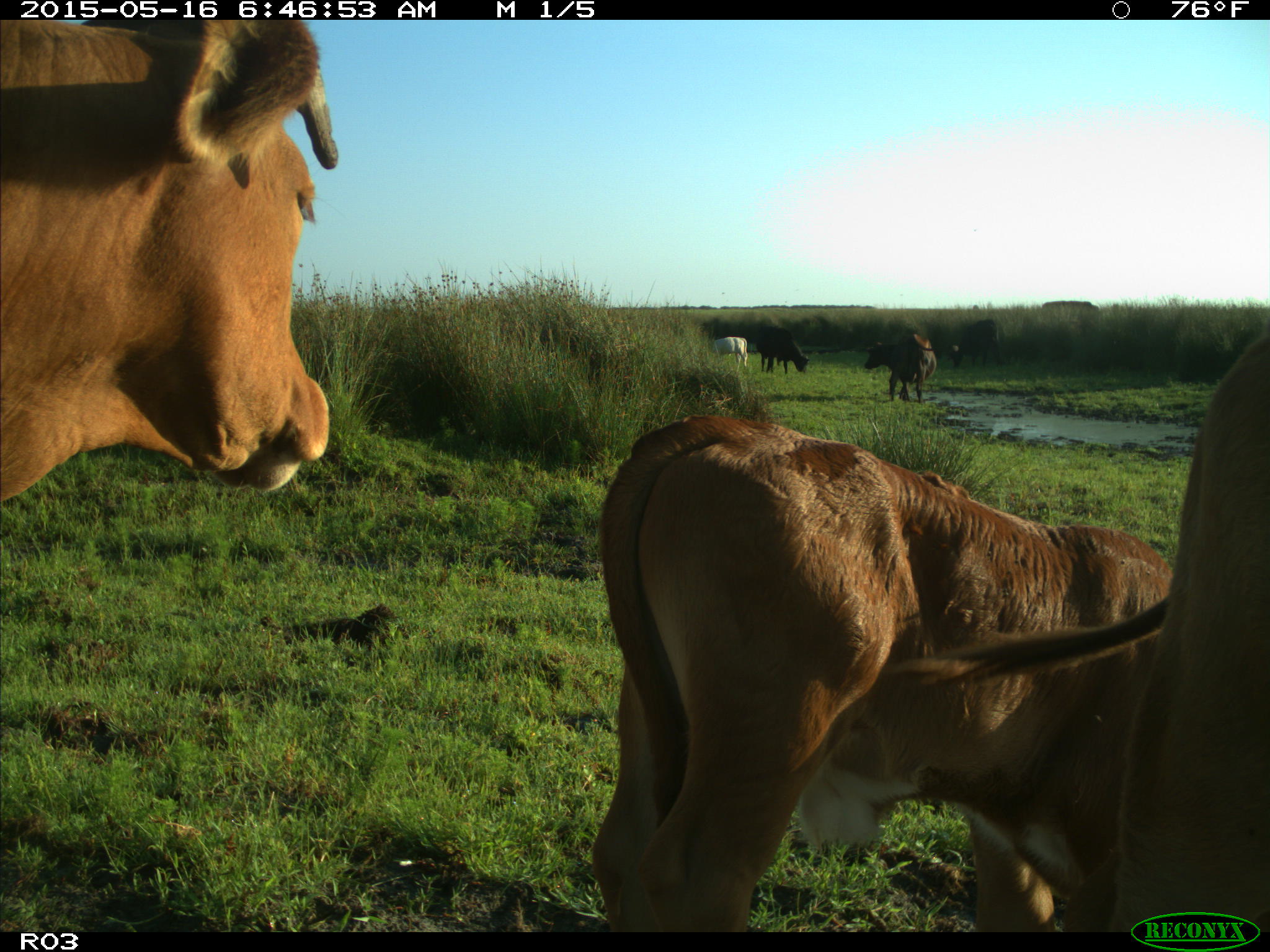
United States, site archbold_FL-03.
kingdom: Animalia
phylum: Chordata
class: Mammalia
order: Artiodactyla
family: Bovidae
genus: Bos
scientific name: Bos taurus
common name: domestic cow